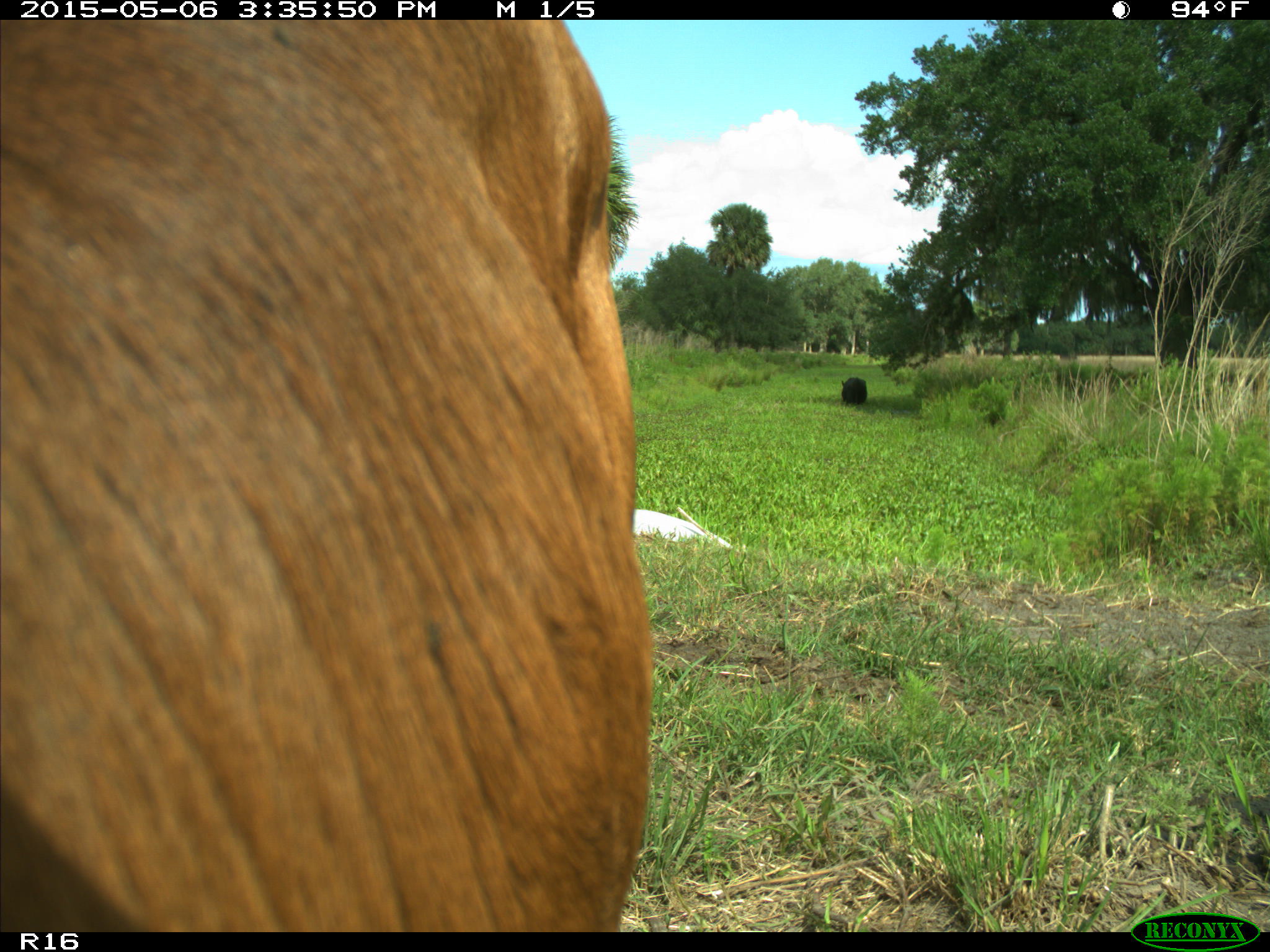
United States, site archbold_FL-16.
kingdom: Animalia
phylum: Chordata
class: Mammalia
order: Artiodactyla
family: Bovidae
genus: Bos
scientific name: Bos taurus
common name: domestic cow